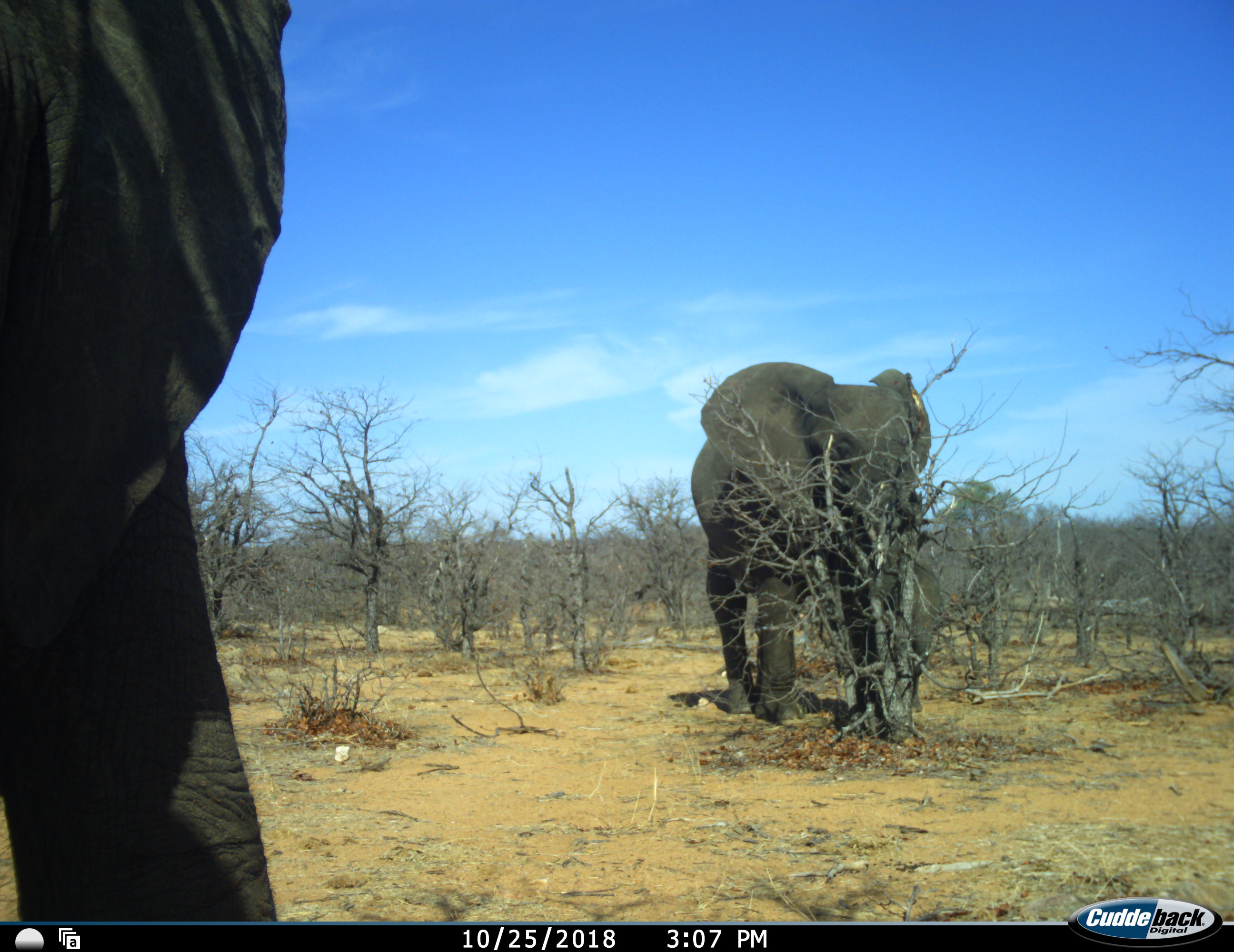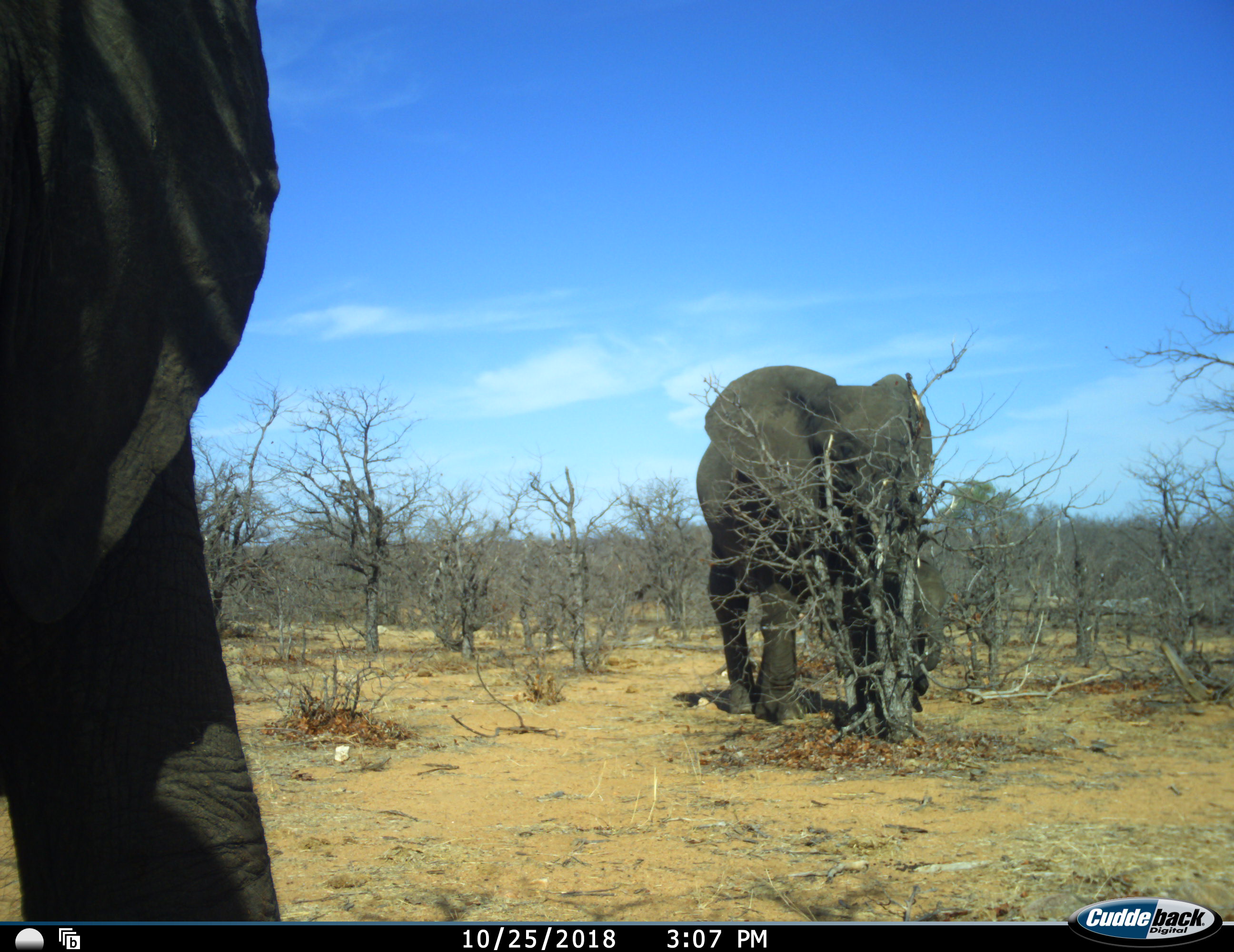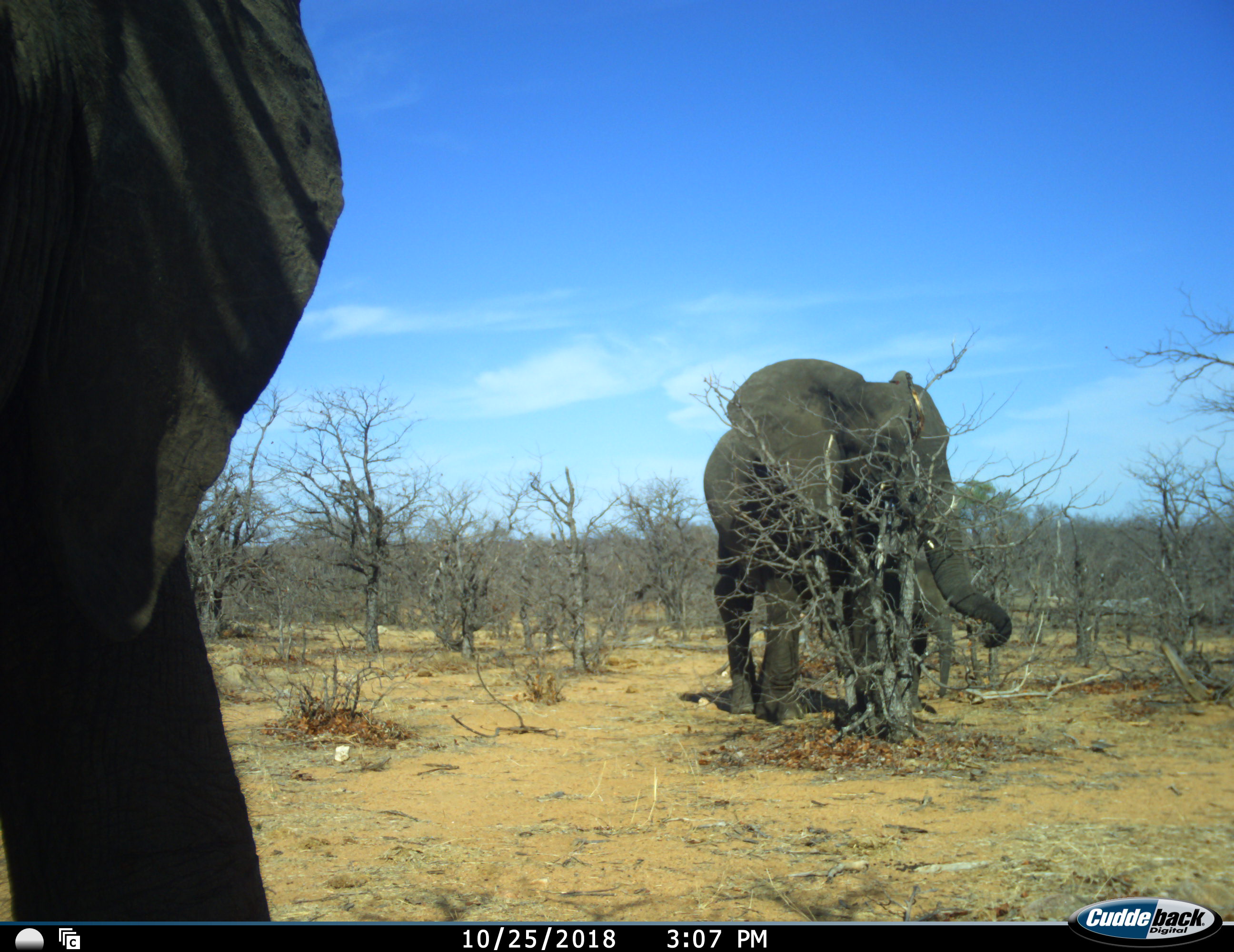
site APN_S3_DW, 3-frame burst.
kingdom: Animalia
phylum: Chordata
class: Mammalia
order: Proboscidea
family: Elephantidae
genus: Loxodonta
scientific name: Loxodonta africana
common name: african bush elephant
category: elephant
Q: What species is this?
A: Elephant (african bush elephant) (Loxodonta africana).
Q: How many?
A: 2.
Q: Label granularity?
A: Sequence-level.